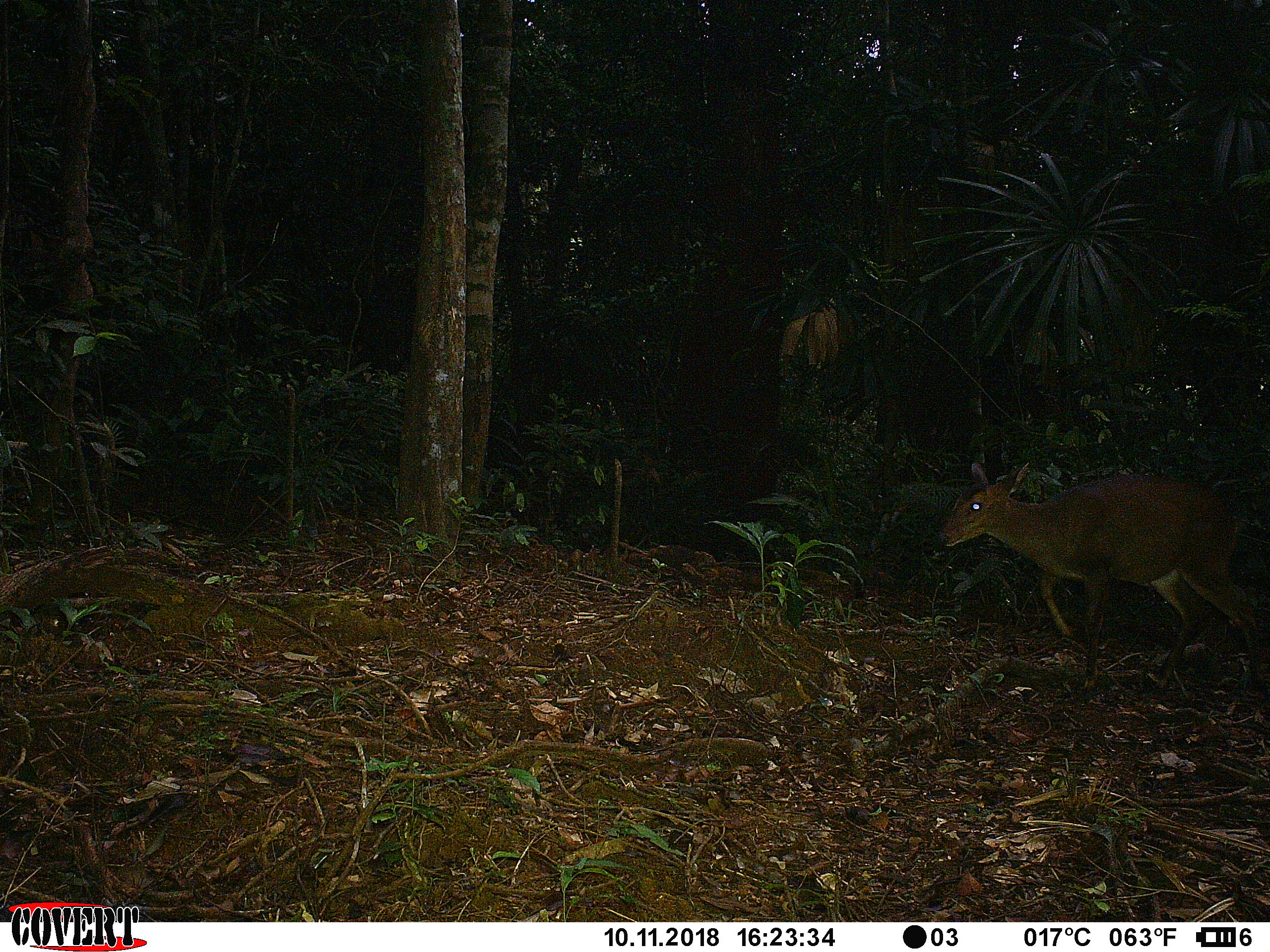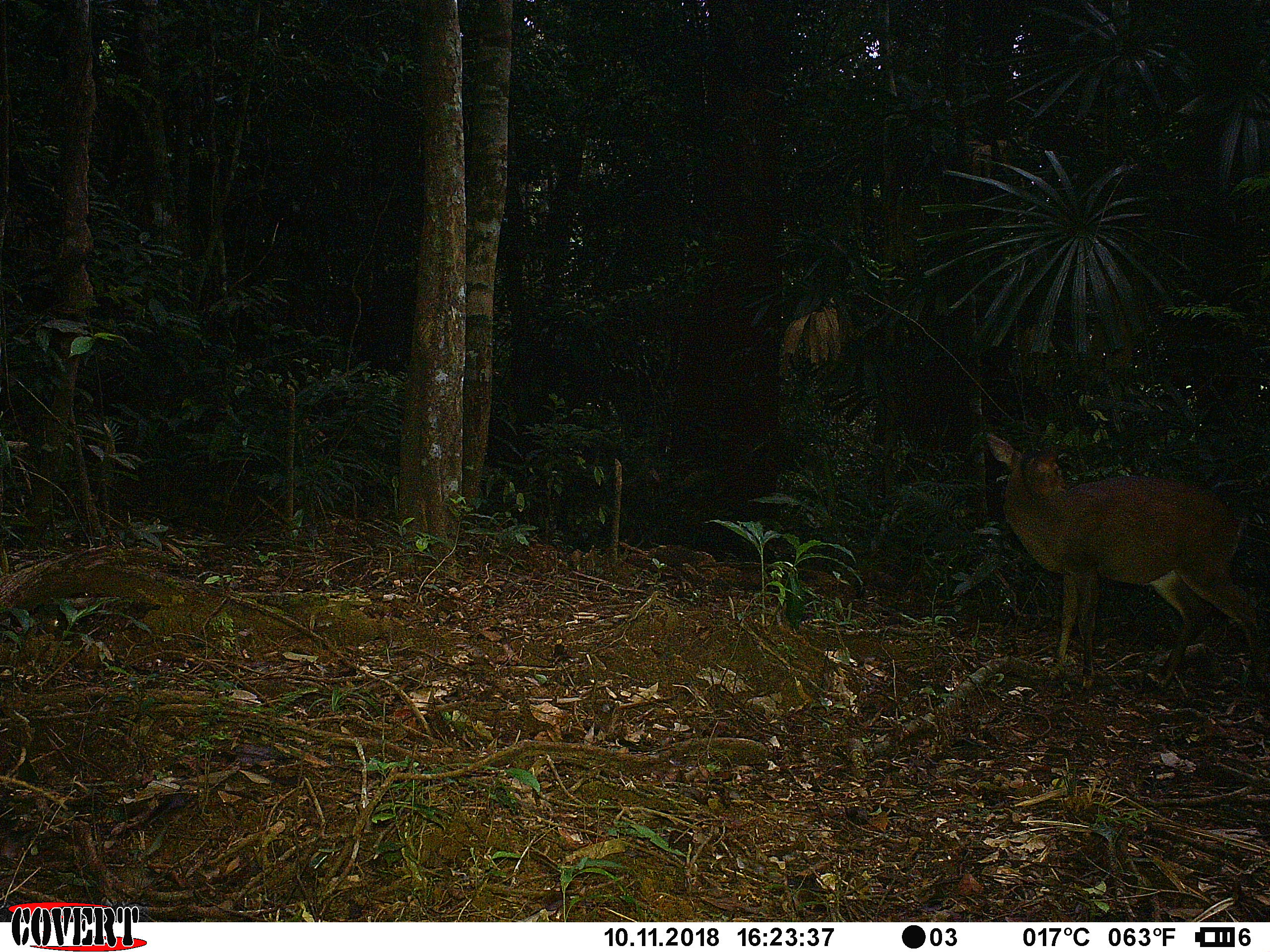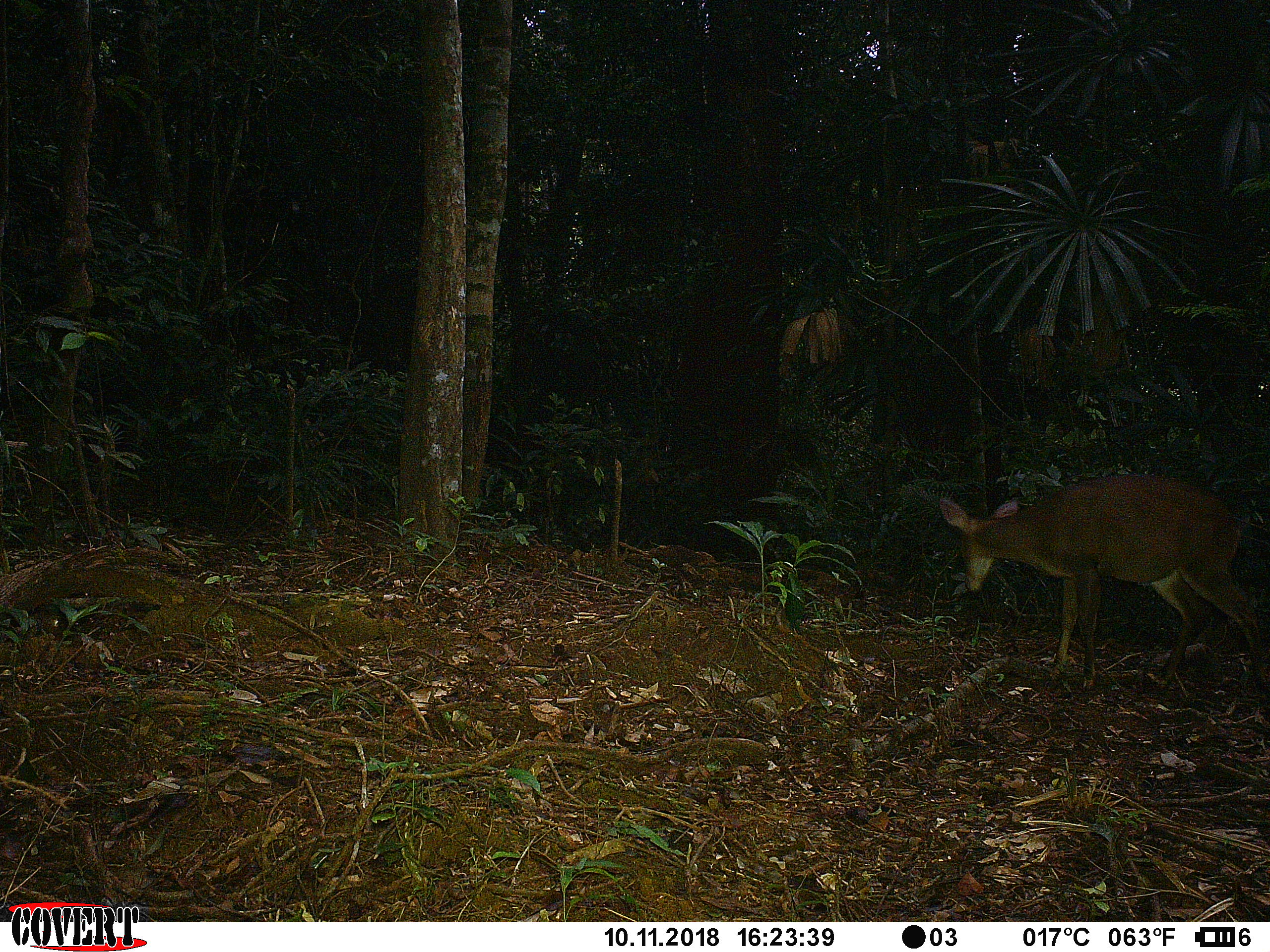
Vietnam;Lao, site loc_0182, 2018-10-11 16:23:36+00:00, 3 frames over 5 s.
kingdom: Animalia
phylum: Chordata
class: Mammalia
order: Artiodactyla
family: Cervidae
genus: Muntiacus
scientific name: Muntiacus vuquangensis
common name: large-antlered muntjac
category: large antlered muntjac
Large antlered muntjac (large-antlered muntjac) (Muntiacus vuquangensis). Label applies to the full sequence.